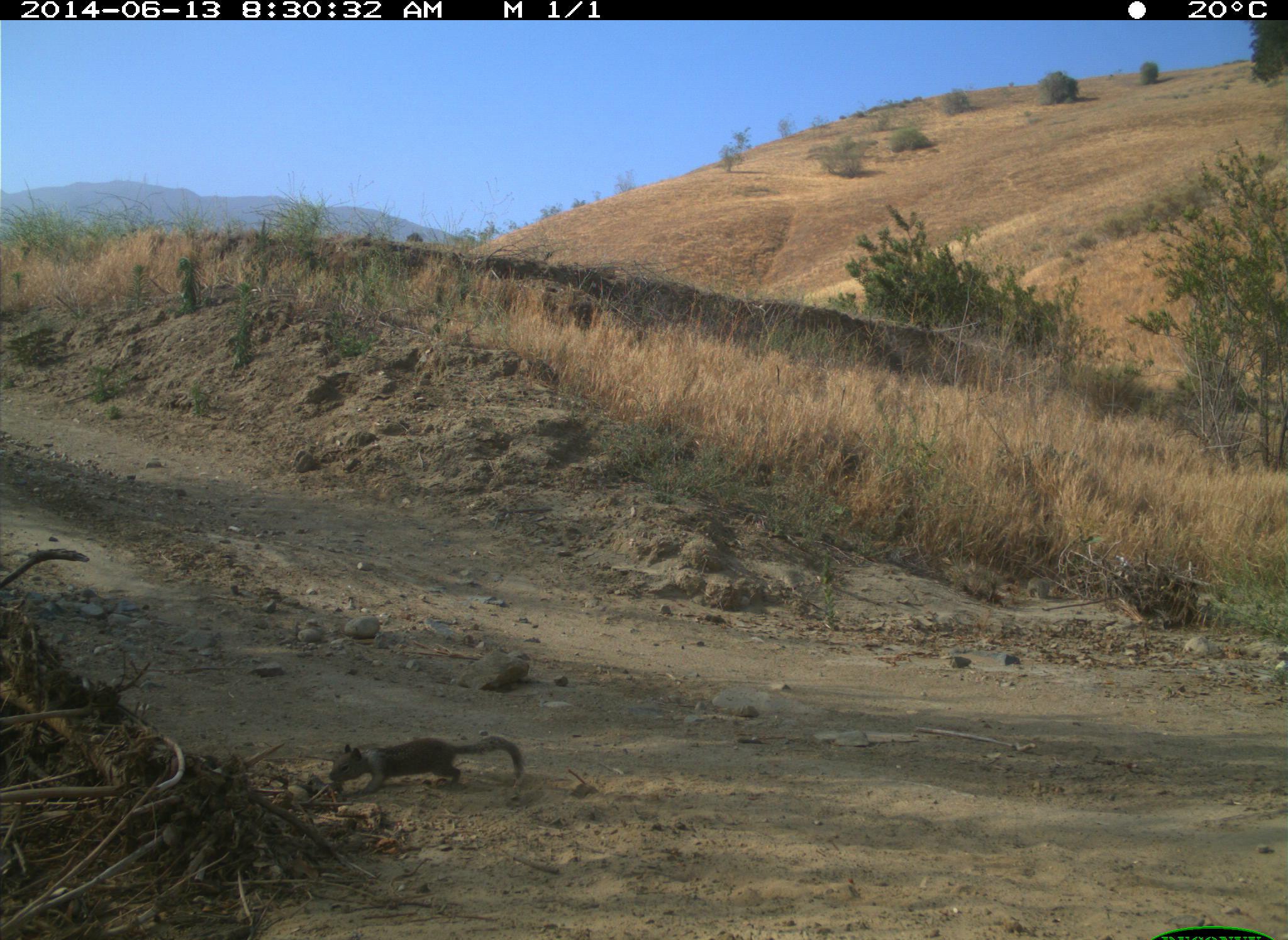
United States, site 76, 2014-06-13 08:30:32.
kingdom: Animalia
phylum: Chordata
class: Mammalia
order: Rodentia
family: Sciuridae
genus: Sciurus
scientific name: Sciurus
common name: squirrel